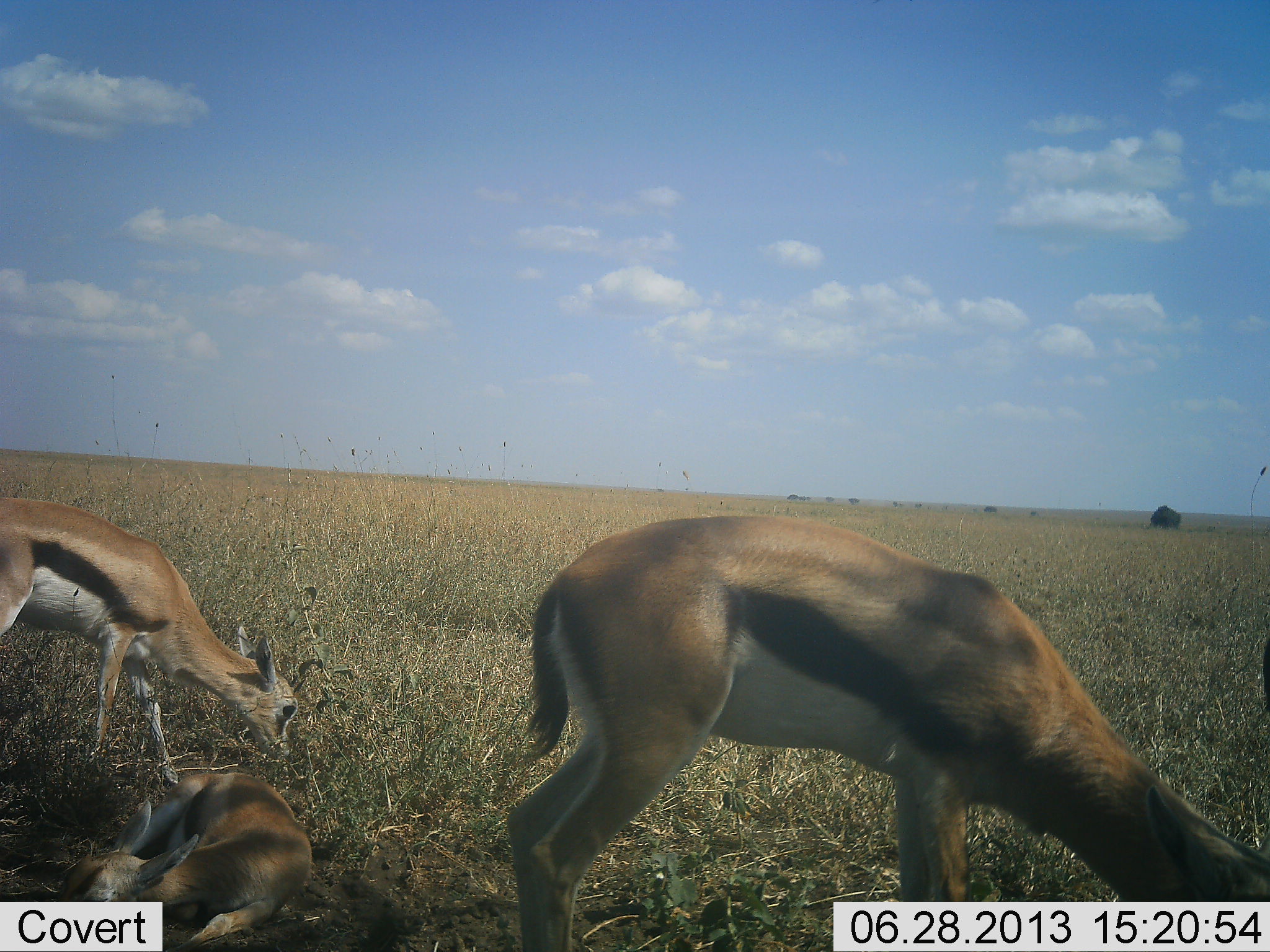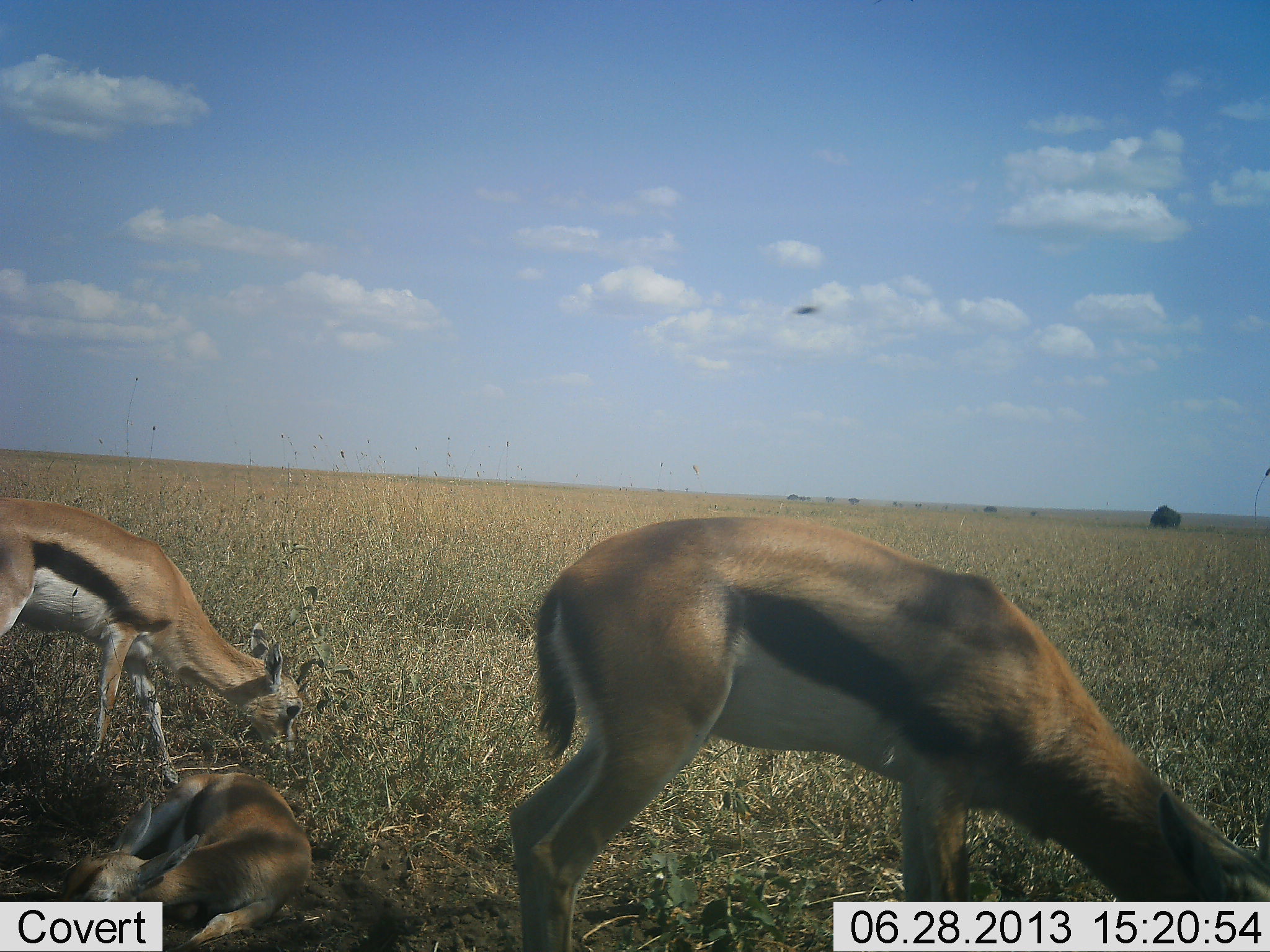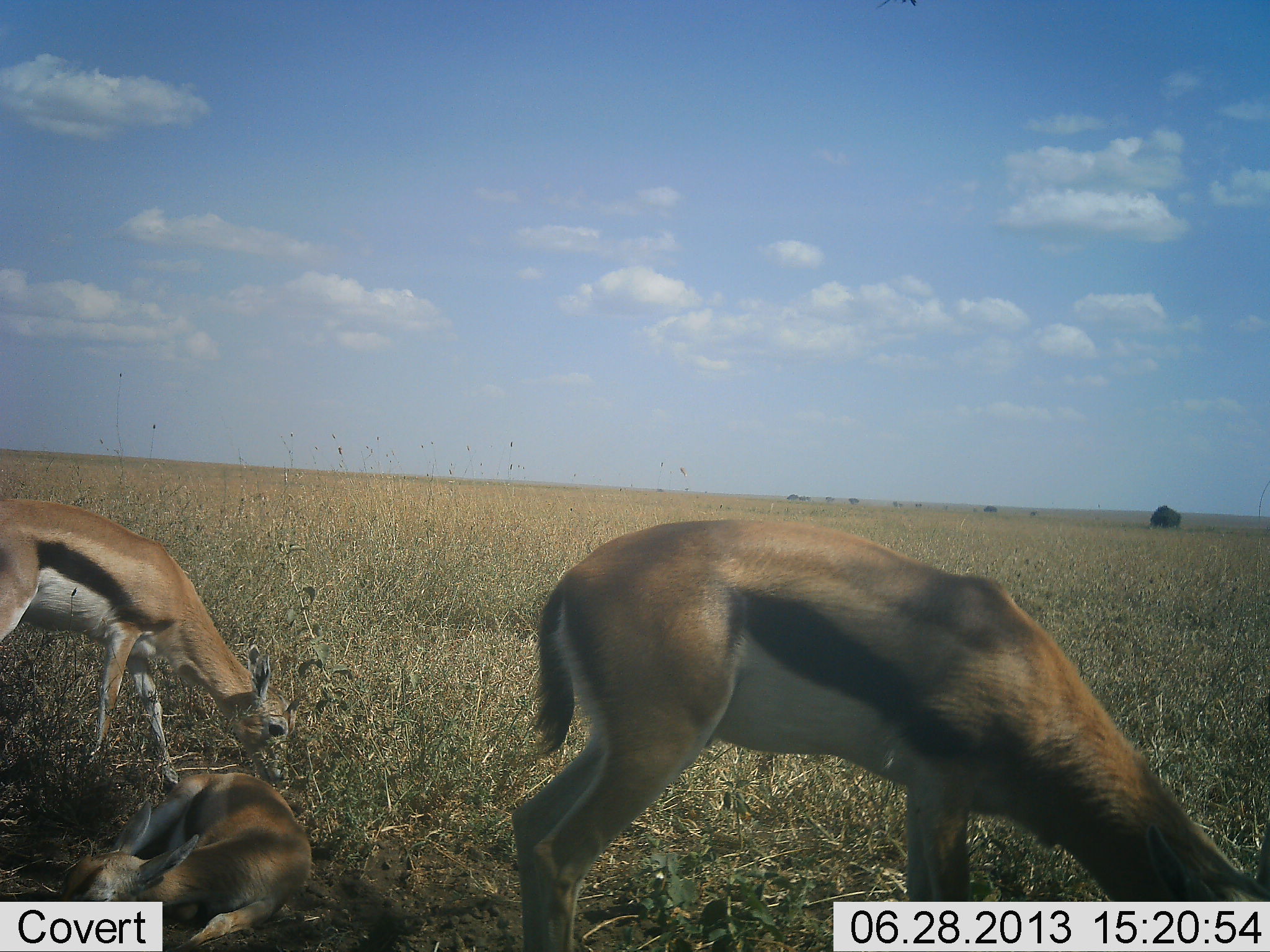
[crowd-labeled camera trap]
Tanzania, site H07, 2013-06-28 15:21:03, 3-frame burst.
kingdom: Animalia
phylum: Chordata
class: Mammalia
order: Artiodactyla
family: Bovidae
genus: Eudorcas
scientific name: Eudorcas thomsonii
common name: thomson's gazelle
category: gazellethomsons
Gazellethomsons (thomson's gazelle) (Eudorcas thomsonii), count 3. Behavior (volunteer vote fractions): standing 32%, resting 89%, moving 0%, interacting 0%. Young present (vote fraction): 11%. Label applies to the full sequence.